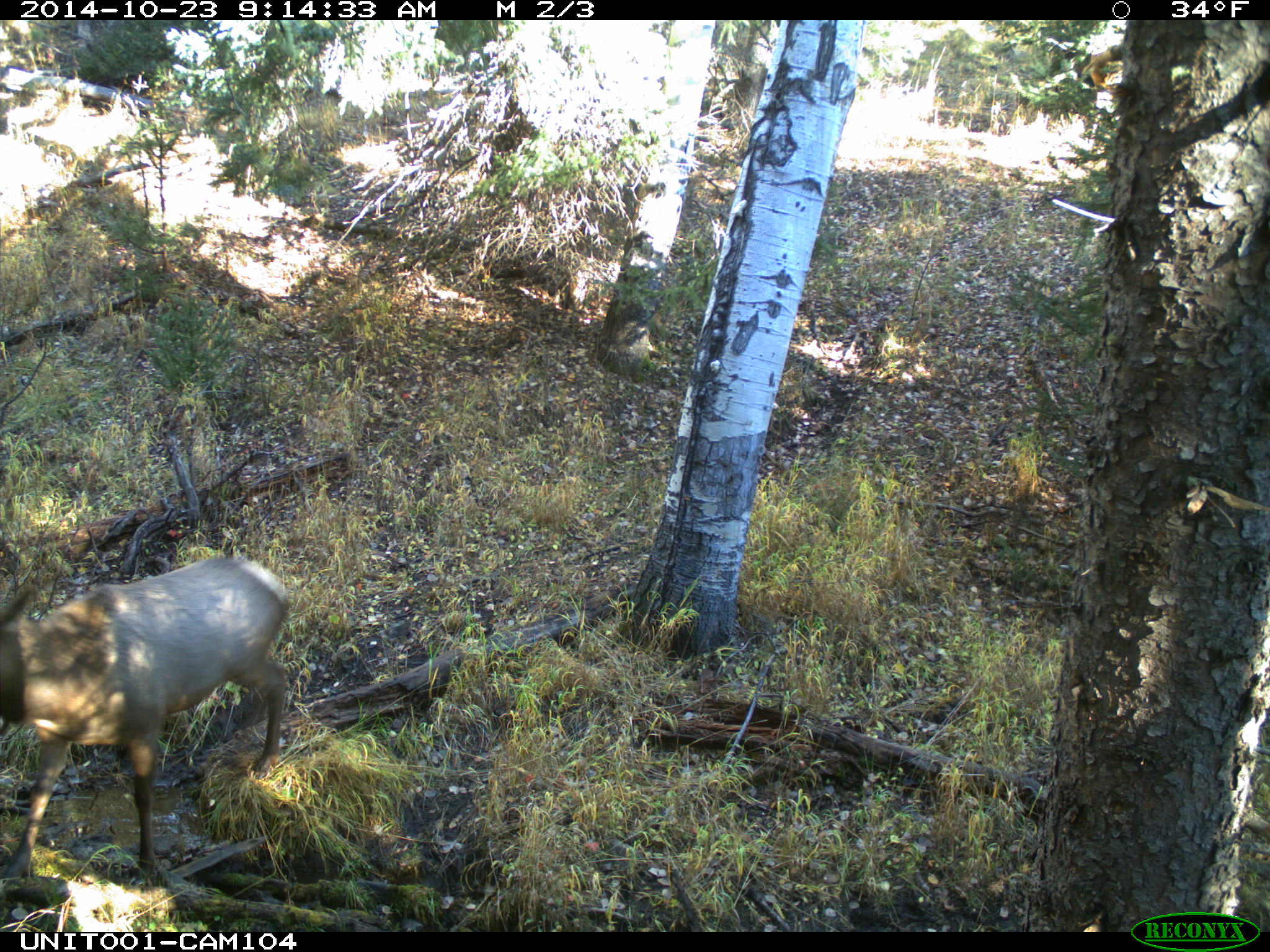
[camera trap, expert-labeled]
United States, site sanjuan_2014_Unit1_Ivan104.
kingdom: Animalia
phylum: Chordata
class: Mammalia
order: Artiodactyla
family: Cervidae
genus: Cervus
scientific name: Cervus elaphus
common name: red deer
Cervus elaphus (red deer).